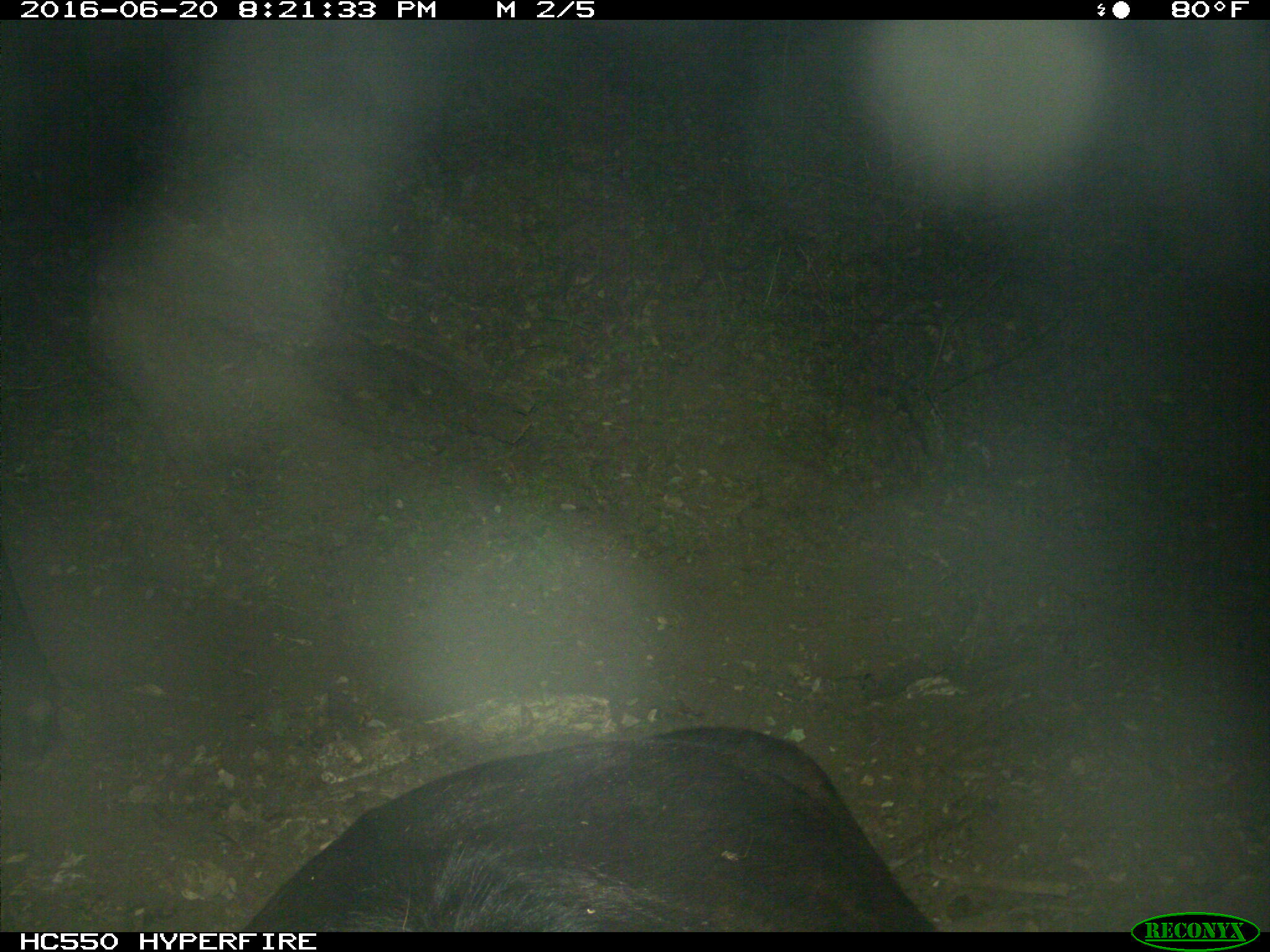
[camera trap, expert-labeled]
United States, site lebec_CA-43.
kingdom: Animalia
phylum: Chordata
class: Mammalia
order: Artiodactyla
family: Bovidae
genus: Bos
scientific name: Bos taurus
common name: domestic cow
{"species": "Bos taurus (domestic cow)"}